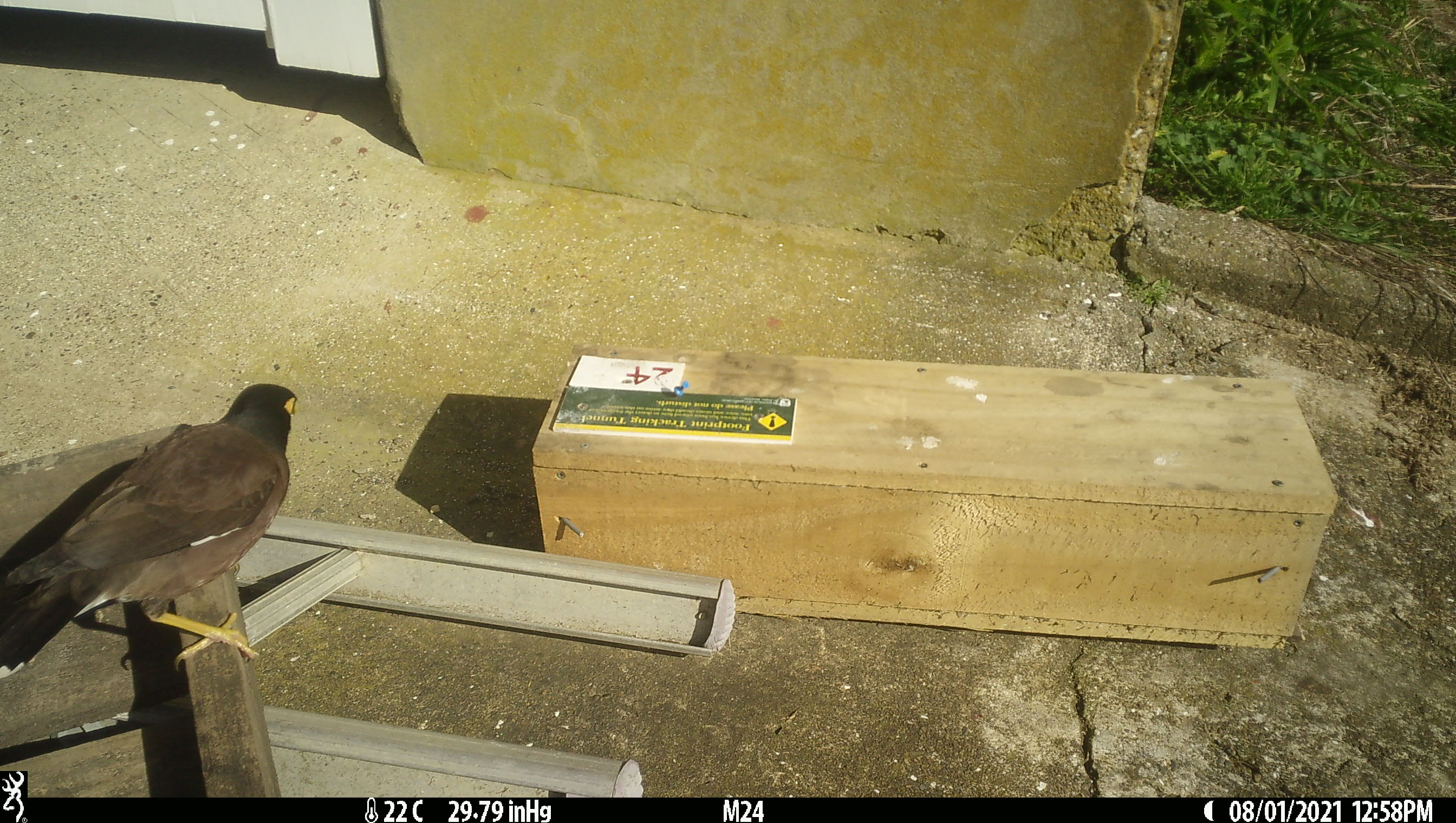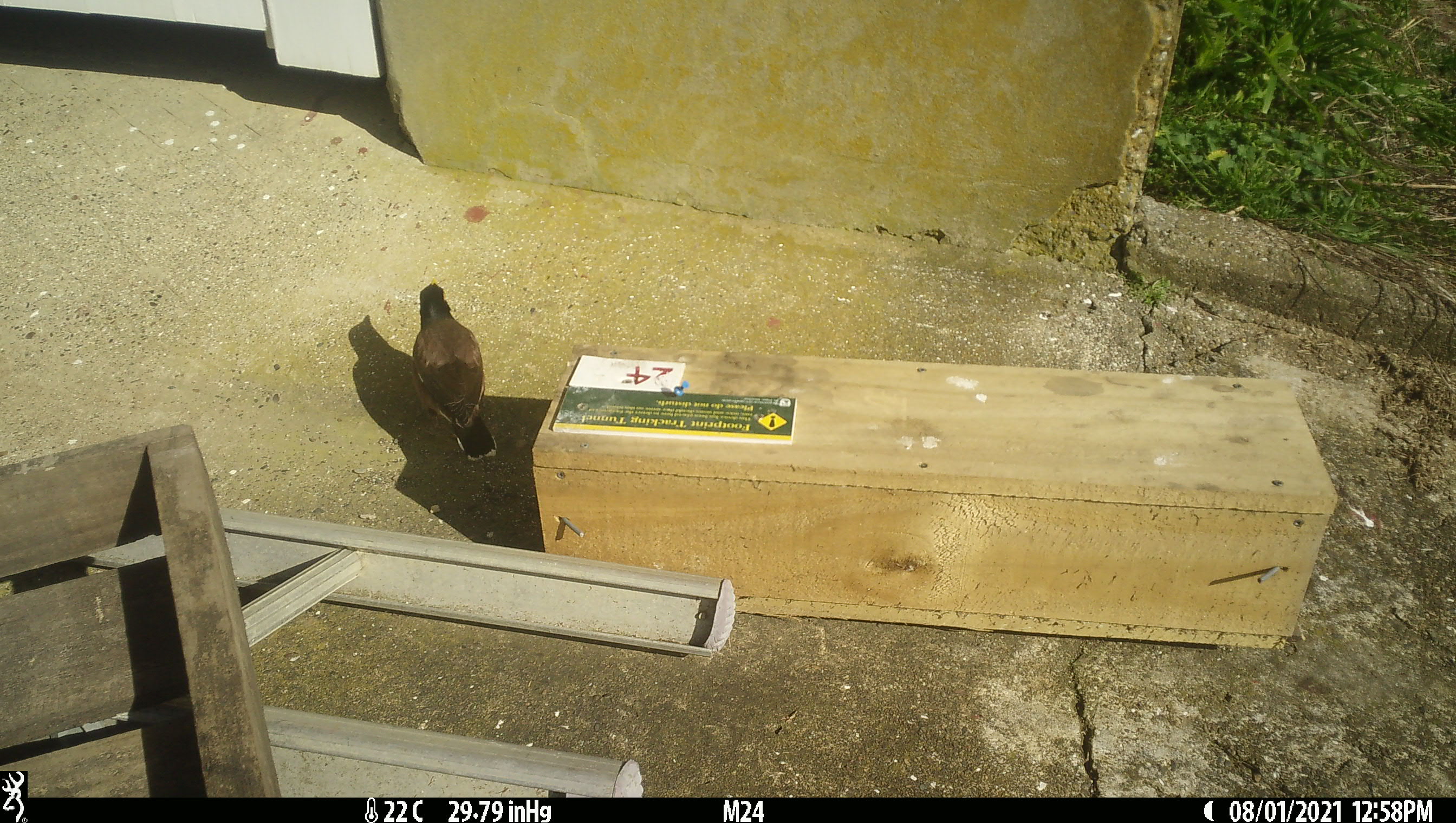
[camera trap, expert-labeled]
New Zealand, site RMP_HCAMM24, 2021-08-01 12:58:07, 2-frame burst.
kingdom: Animalia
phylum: Chordata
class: Aves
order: Passeriformes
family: Sturnidae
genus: Acridotheres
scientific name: Acridotheres tristis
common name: common myna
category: myna